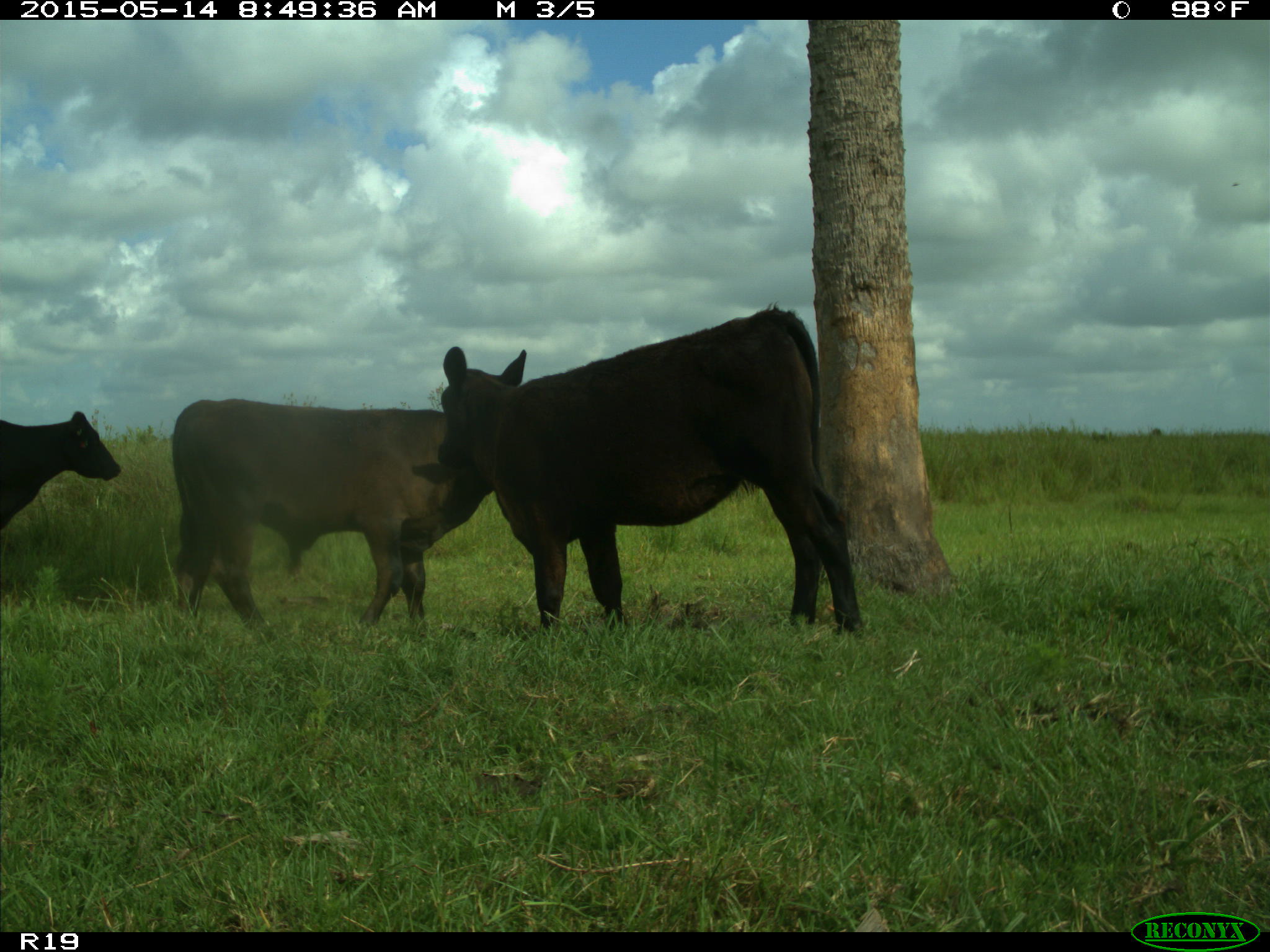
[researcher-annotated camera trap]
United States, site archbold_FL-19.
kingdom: Animalia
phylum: Chordata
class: Mammalia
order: Artiodactyla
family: Bovidae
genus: Bos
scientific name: Bos taurus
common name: domestic cow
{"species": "Bos taurus (domestic cow)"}